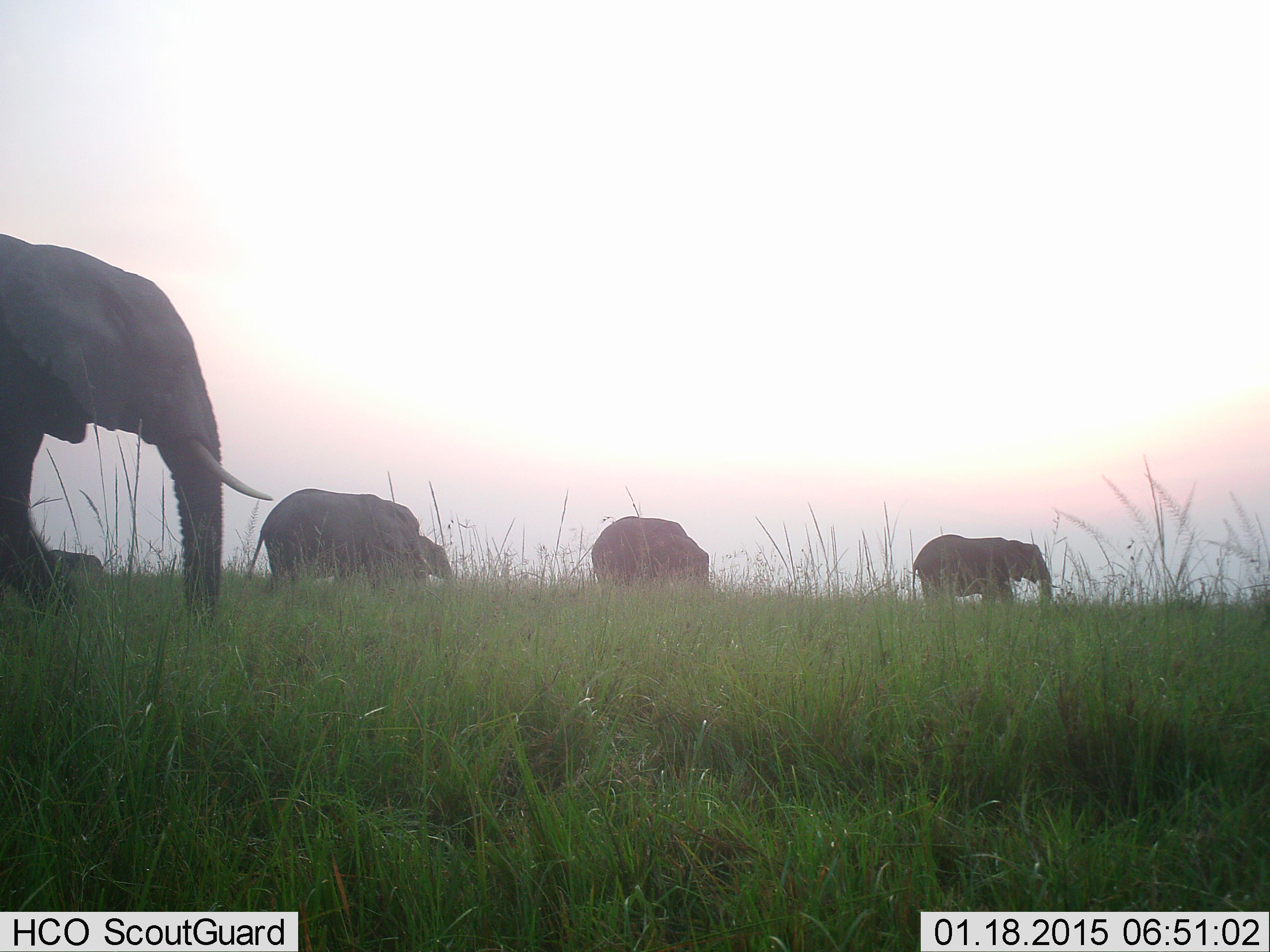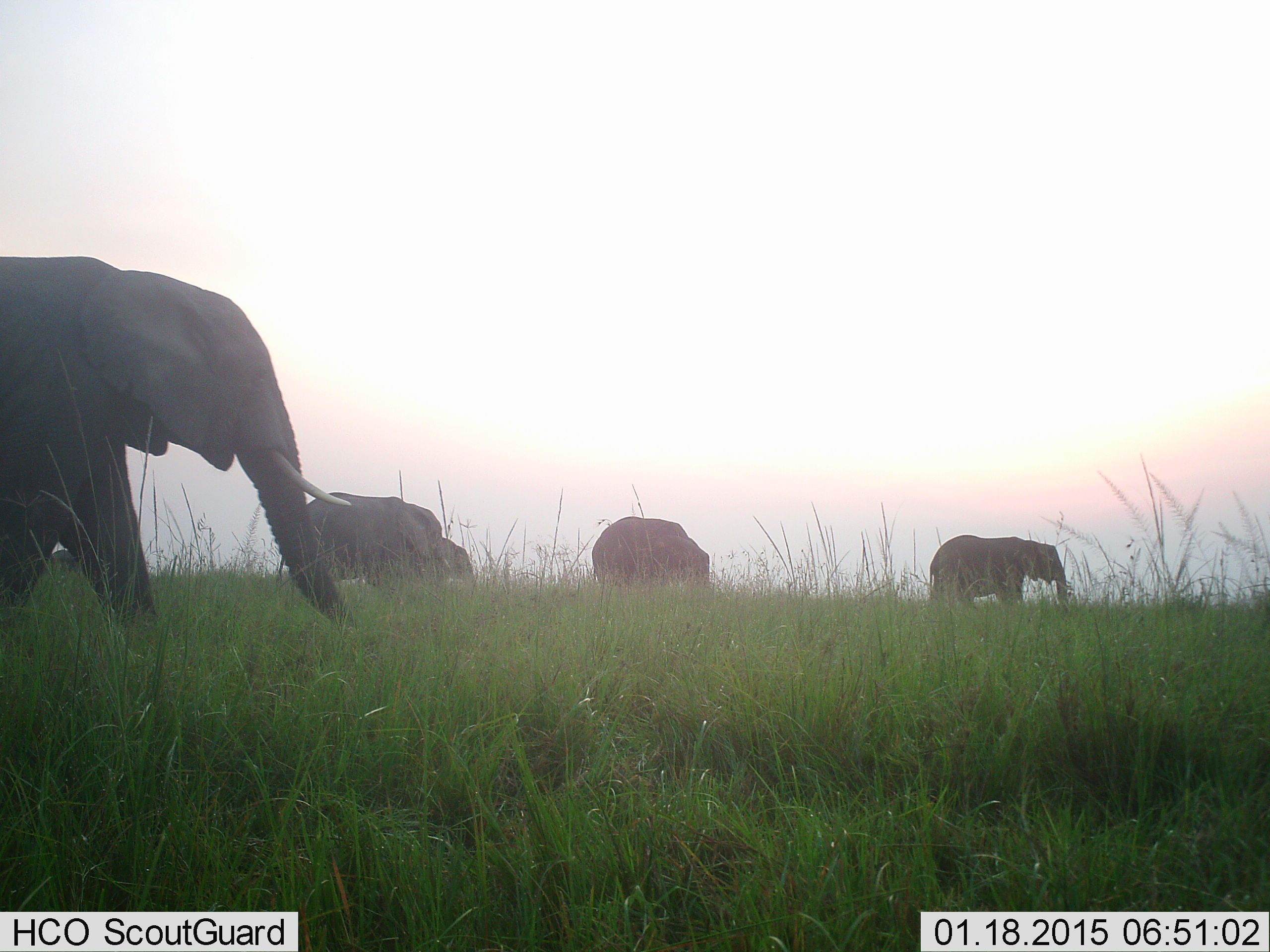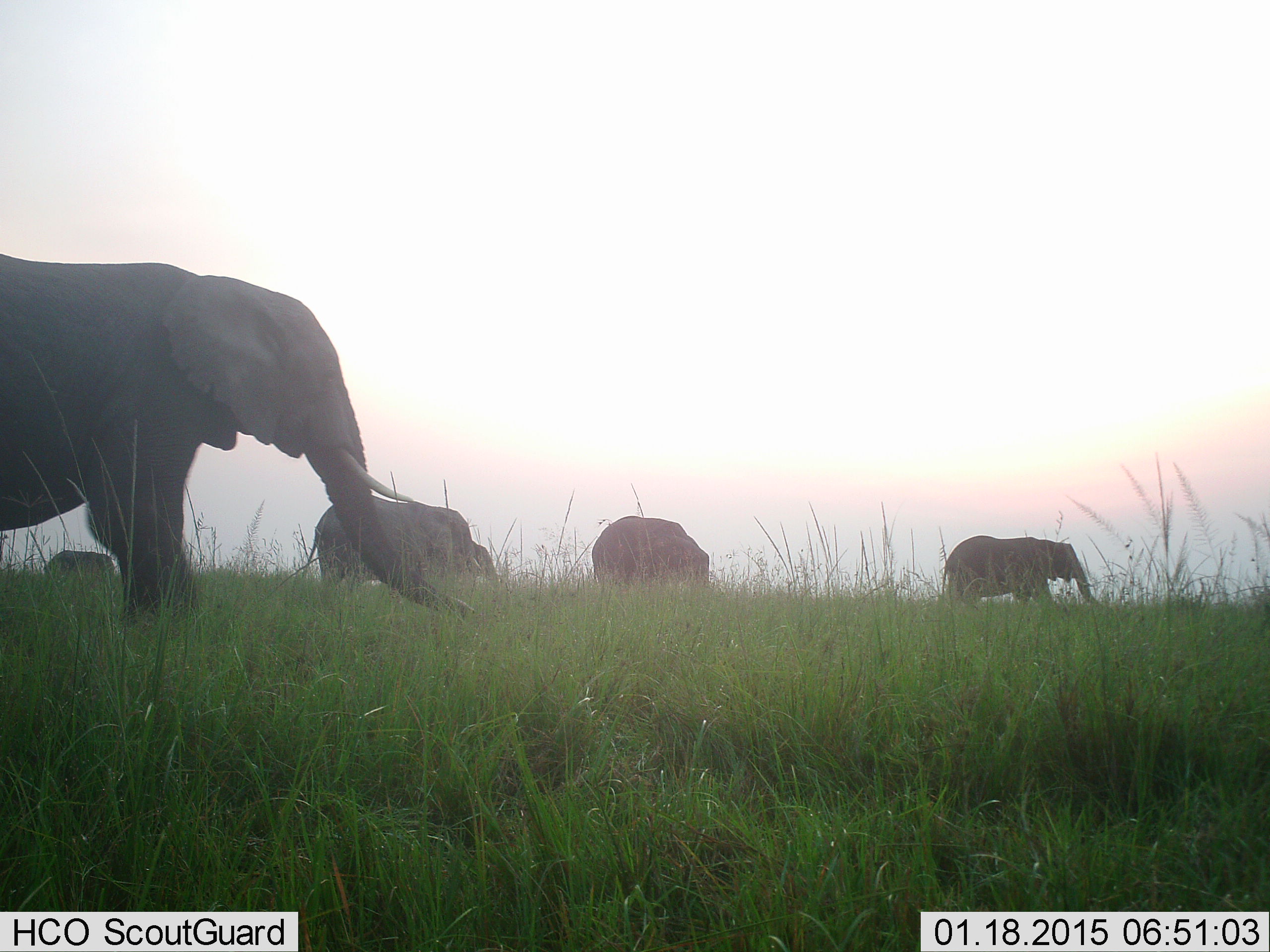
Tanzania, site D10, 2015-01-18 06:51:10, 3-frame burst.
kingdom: Animalia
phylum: Chordata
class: Mammalia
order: Proboscidea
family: Elephantidae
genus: Loxodonta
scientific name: Loxodonta africana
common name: african bush elephant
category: elephant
Elephant (african bush elephant) (Loxodonta africana), count 5. Behavior (volunteer vote fractions): standing 30%, resting 0%, moving 90%, interacting 10%. Young present (vote fraction): 10%. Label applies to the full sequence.